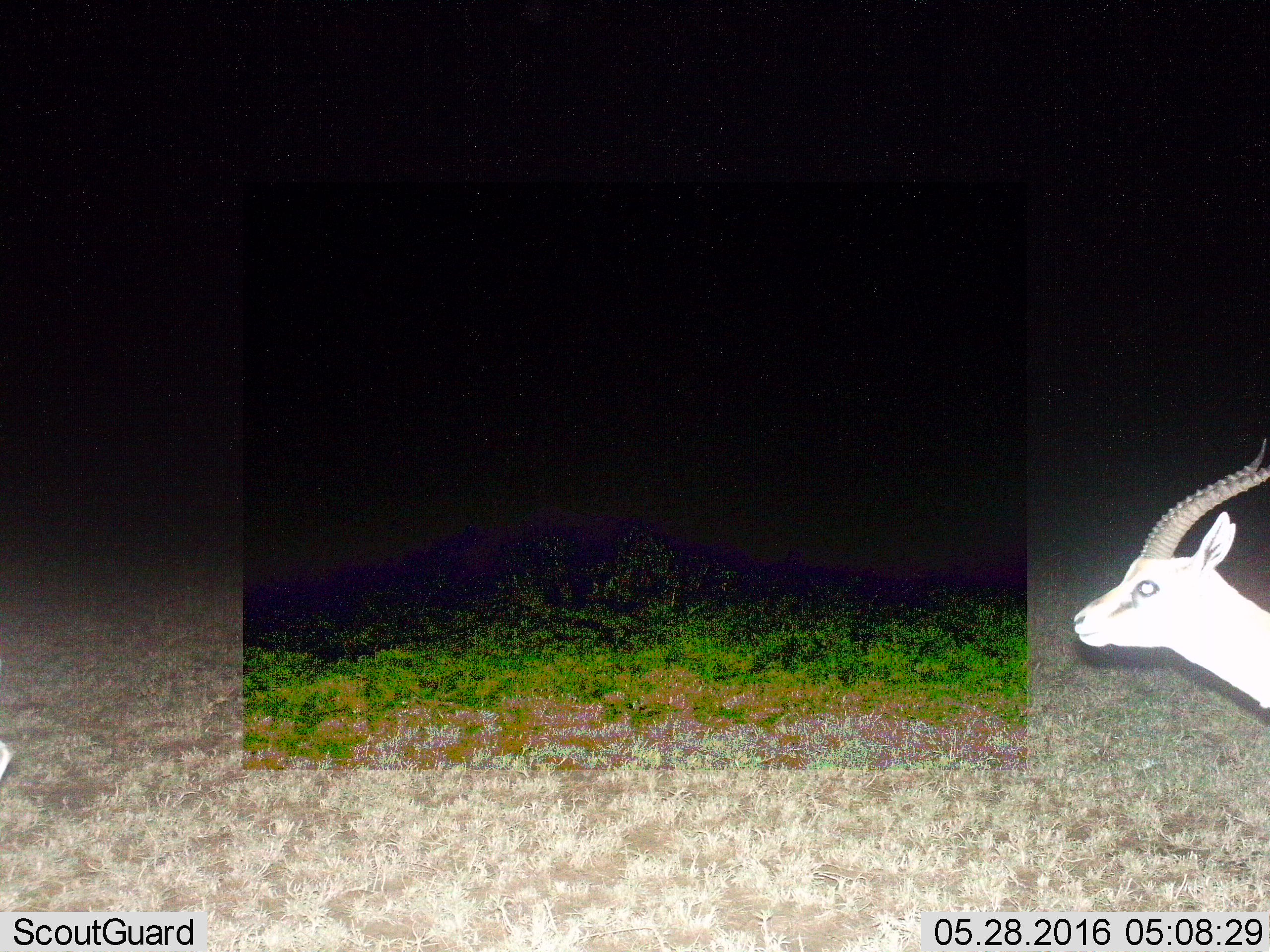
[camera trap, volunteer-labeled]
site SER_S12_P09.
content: unidentified animal